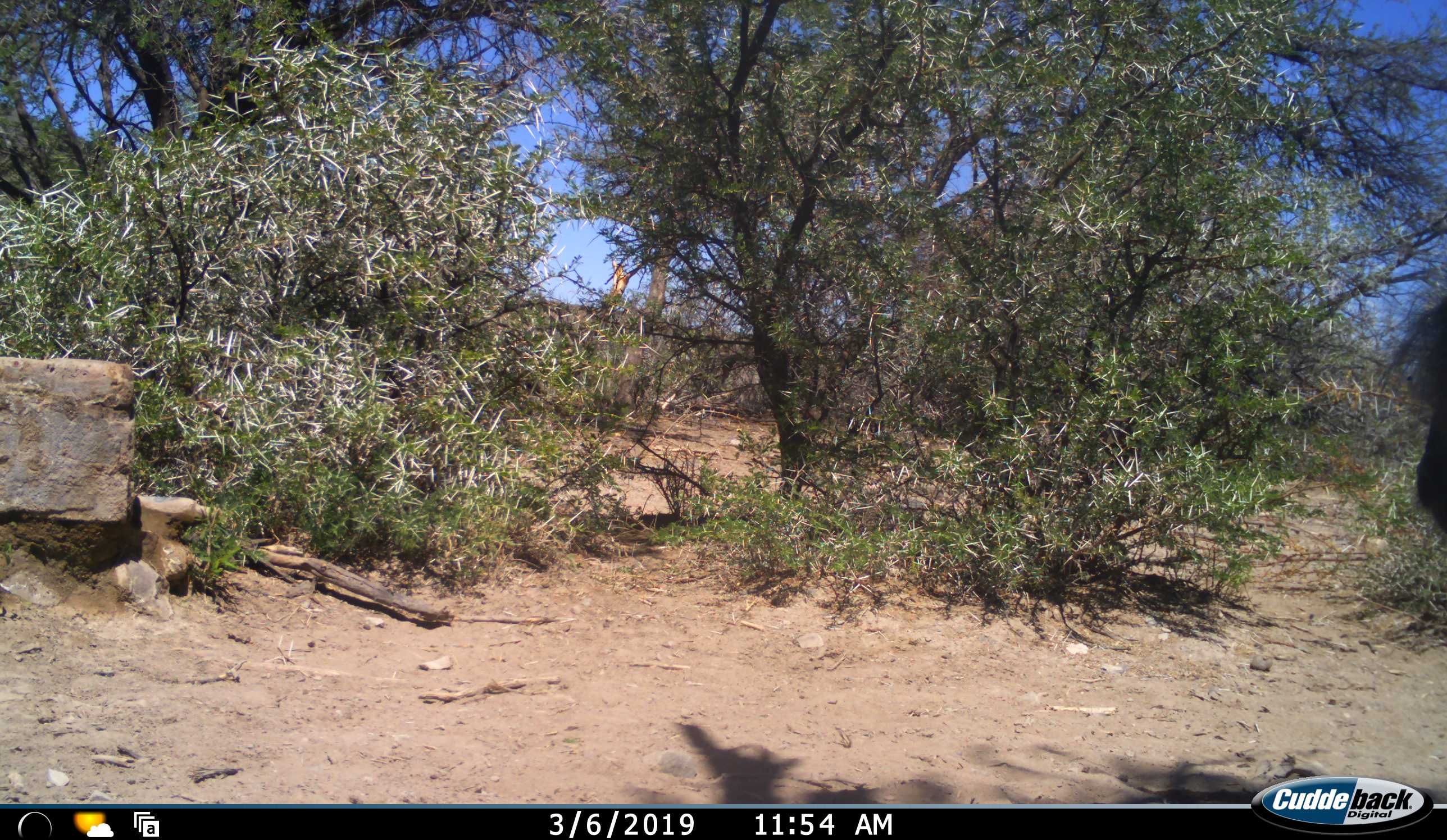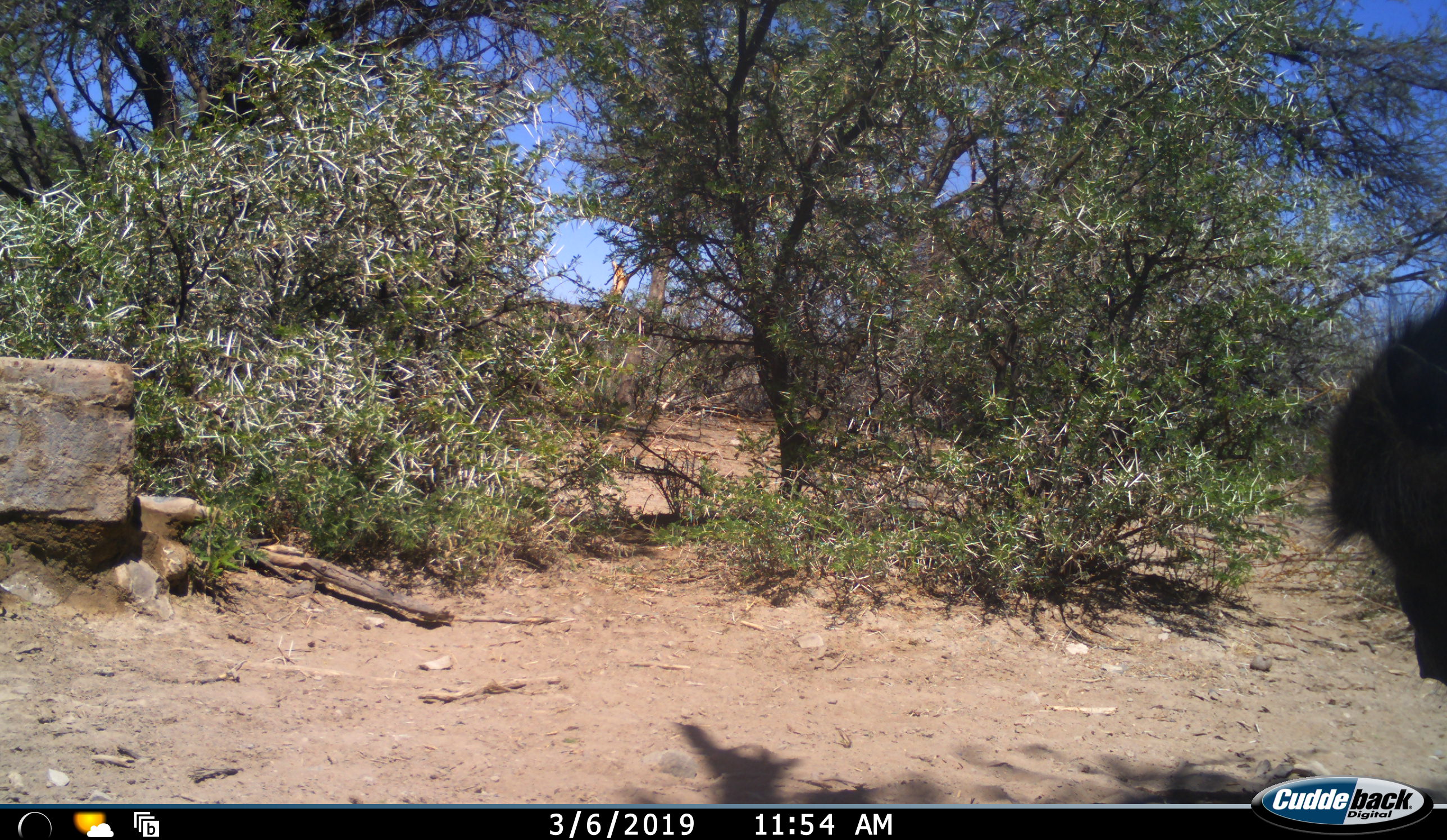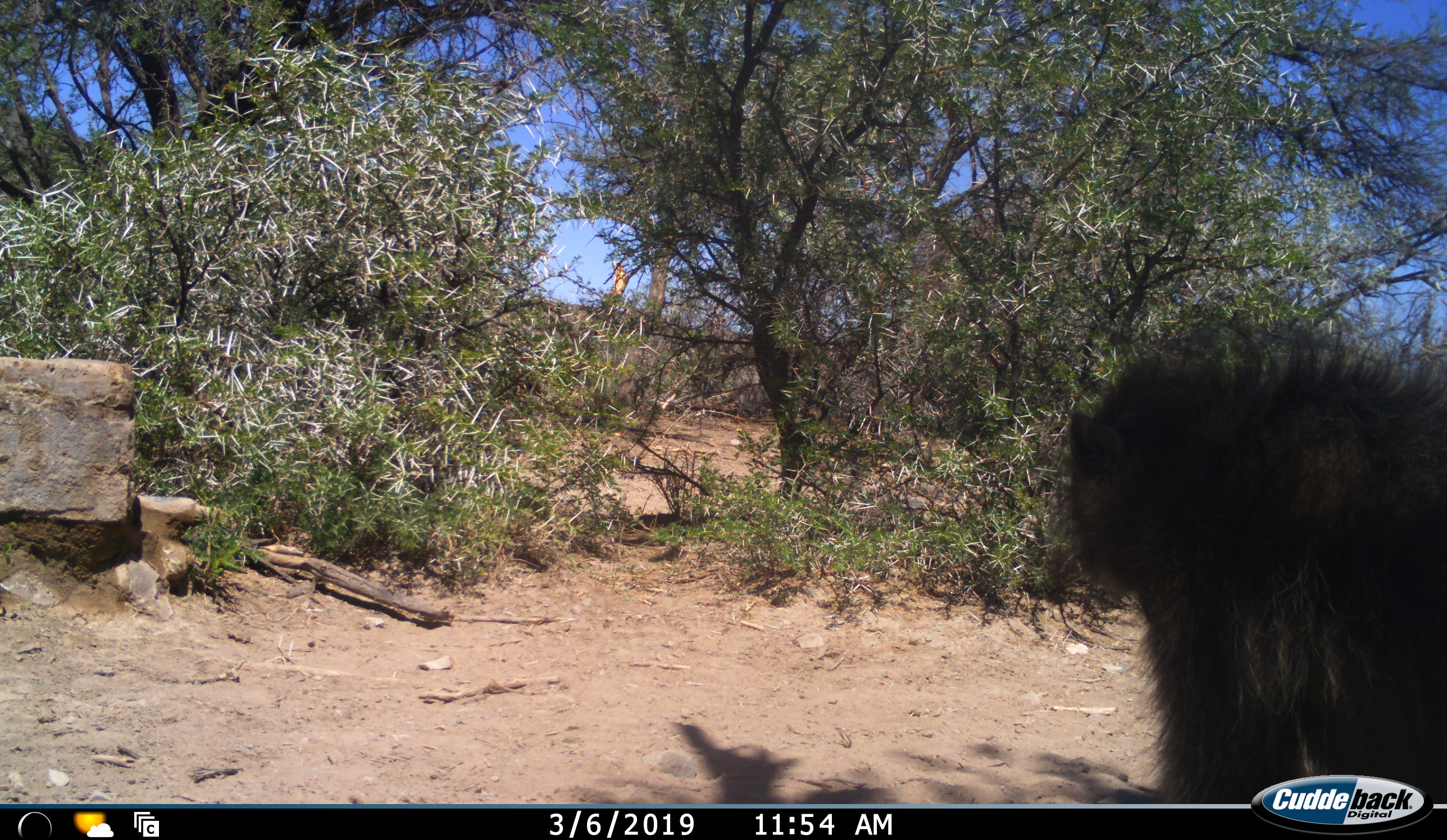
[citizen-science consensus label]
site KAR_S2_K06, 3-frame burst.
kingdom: Animalia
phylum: Chordata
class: Mammalia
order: Primates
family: Cercopithecidae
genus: Papio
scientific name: Papio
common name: baboon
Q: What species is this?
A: Baboon (Papio).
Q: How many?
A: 1.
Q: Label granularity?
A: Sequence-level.